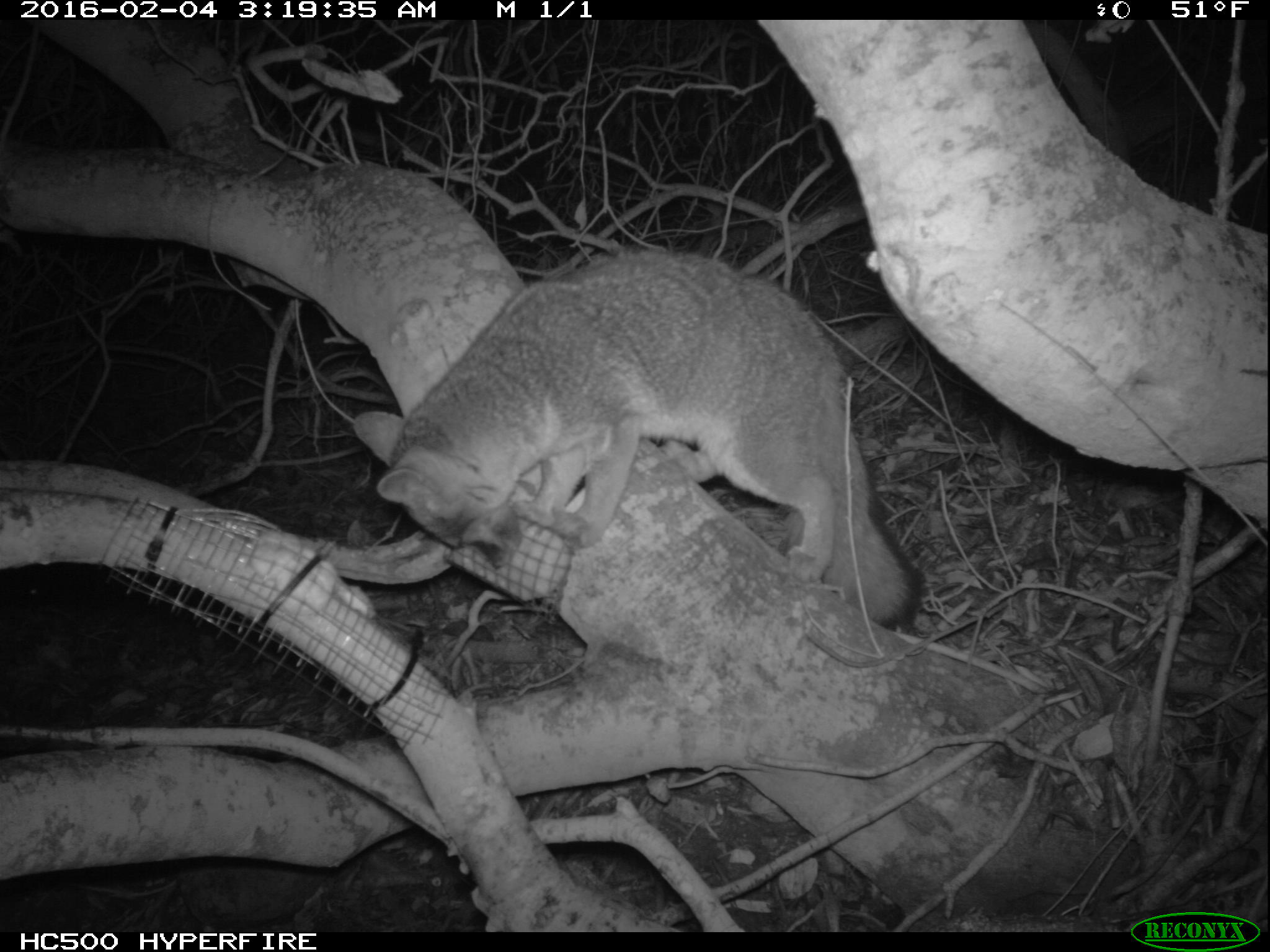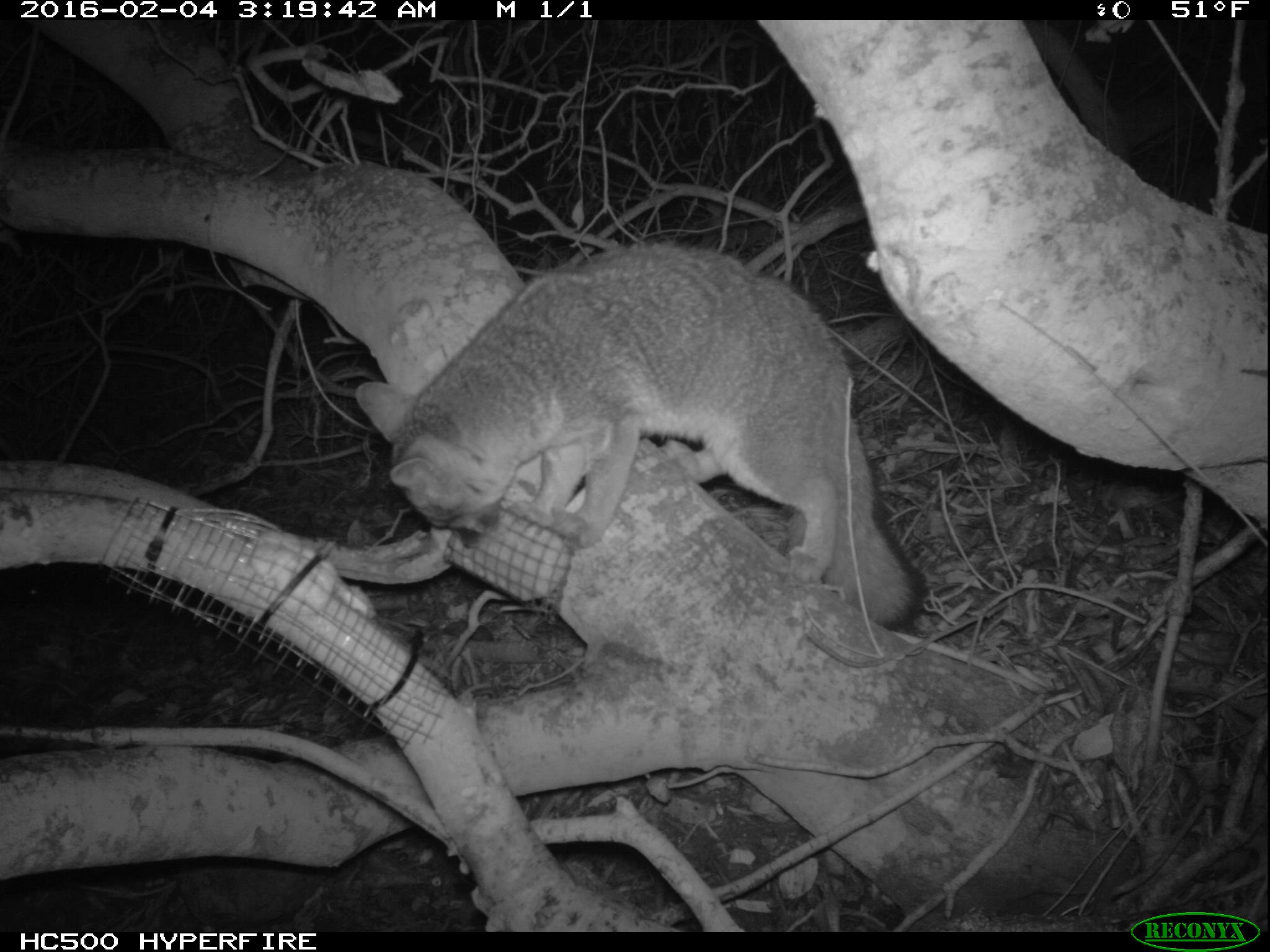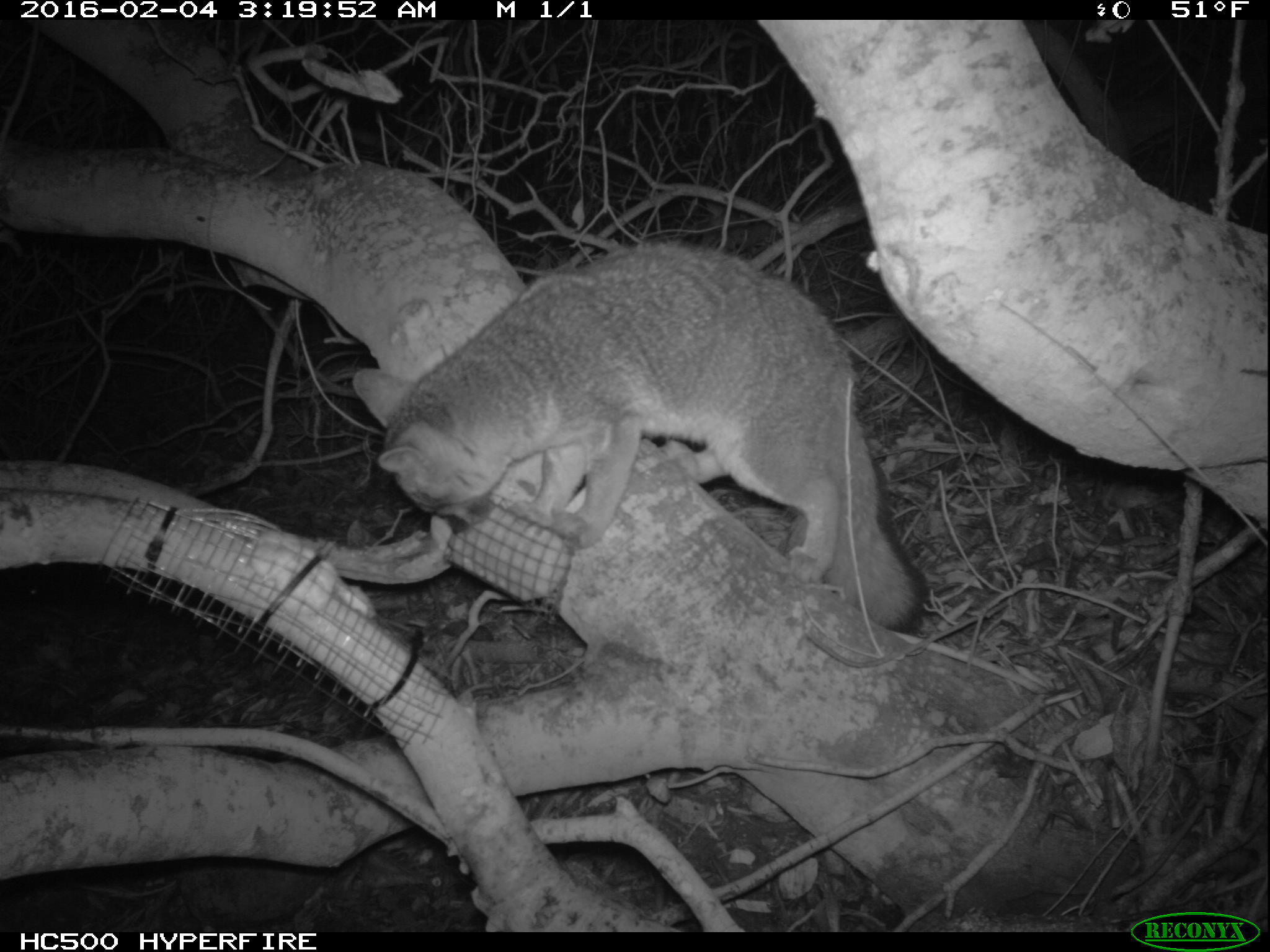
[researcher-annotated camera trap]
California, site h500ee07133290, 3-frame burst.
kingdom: Animalia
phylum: Chordata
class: Mammalia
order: Carnivora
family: Canidae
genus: Urocyon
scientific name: Urocyon littoralis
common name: island fox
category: fox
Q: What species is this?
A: Fox (island fox) (Urocyon littoralis).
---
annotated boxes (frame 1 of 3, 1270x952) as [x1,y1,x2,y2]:
fox: [353,250,920,625]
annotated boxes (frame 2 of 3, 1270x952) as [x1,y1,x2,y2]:
fox: [353,238,931,652]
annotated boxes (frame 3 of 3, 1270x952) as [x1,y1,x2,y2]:
fox: [349,239,926,636]